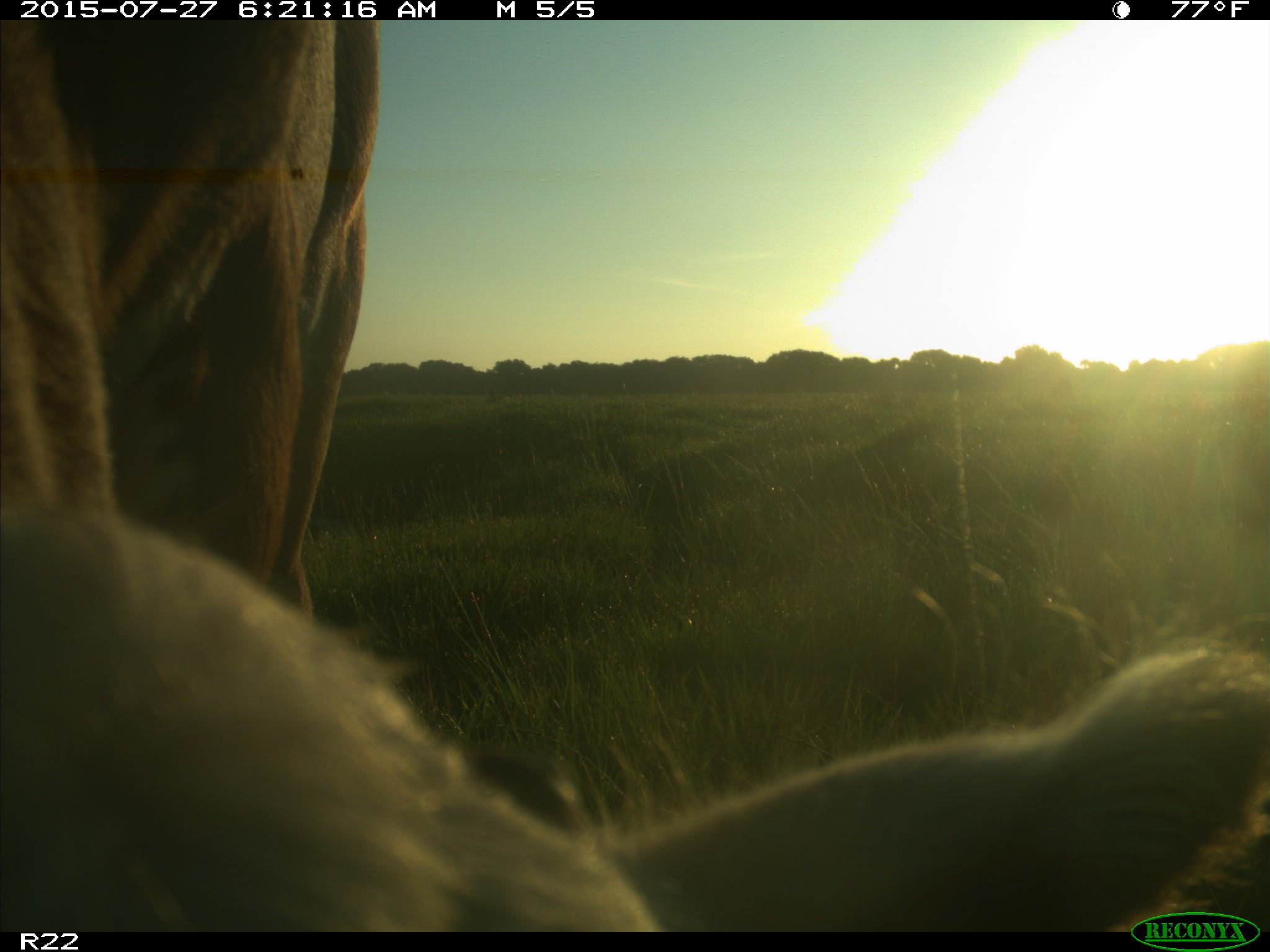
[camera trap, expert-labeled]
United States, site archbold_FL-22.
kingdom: Animalia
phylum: Chordata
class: Mammalia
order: Artiodactyla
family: Bovidae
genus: Bos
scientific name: Bos taurus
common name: domestic cow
Bos taurus (domestic cow).